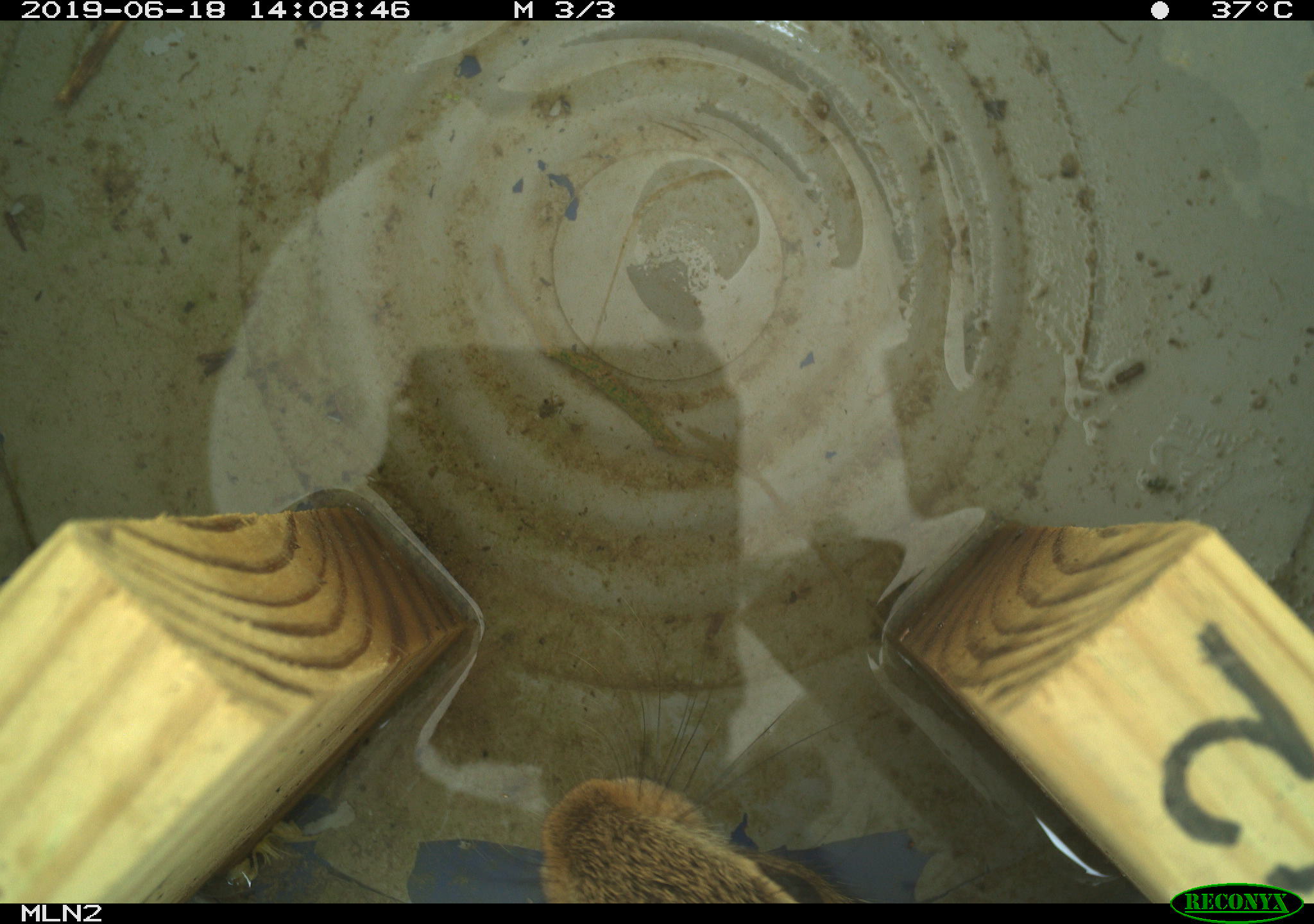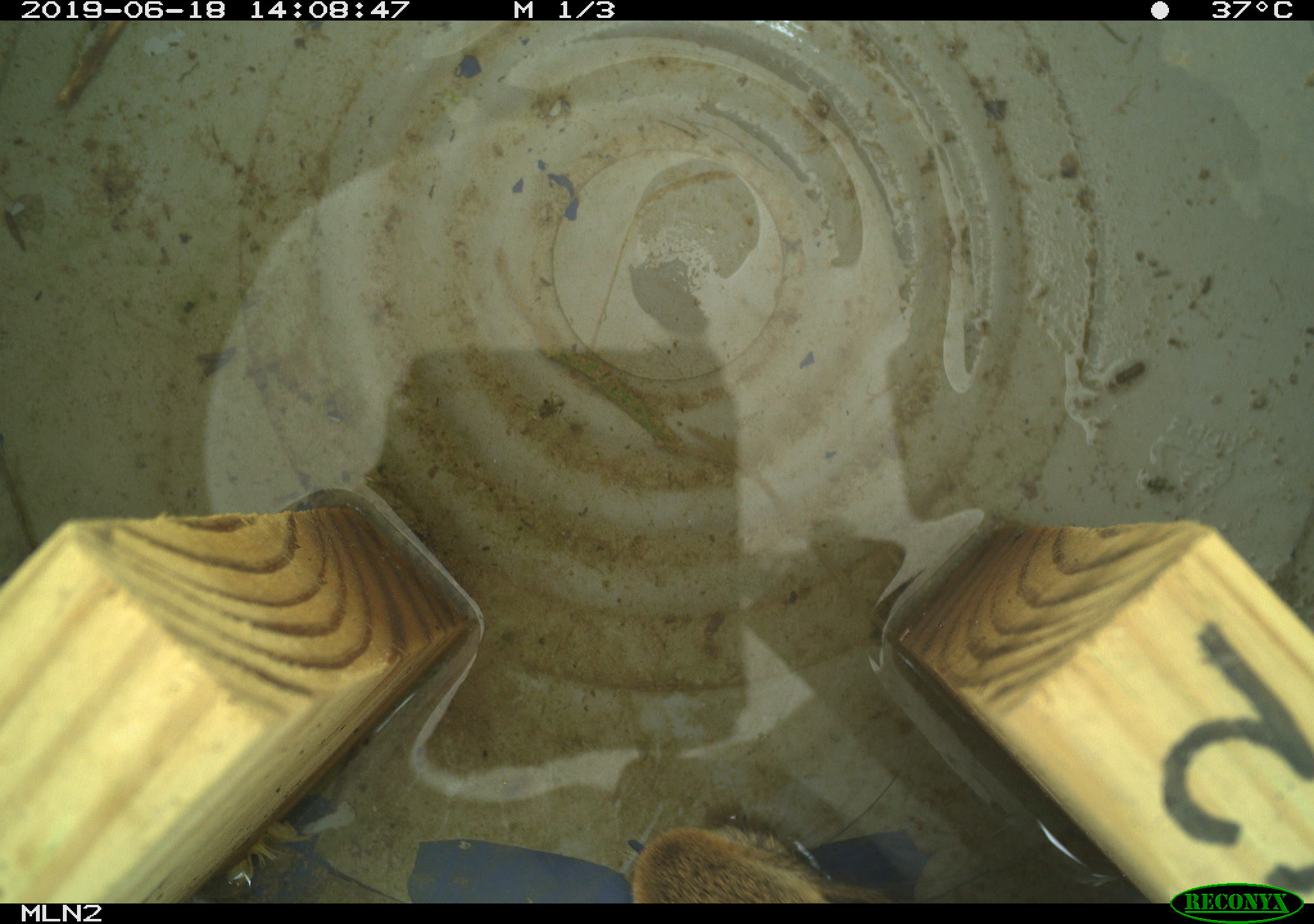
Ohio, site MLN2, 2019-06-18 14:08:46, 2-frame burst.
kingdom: Animalia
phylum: Chordata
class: Mammalia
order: Lagomorpha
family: Leporidae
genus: Sylvilagus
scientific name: Sylvilagus floridanus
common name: eastern cottontail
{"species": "eastern cottontail (Sylvilagus floridanus)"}